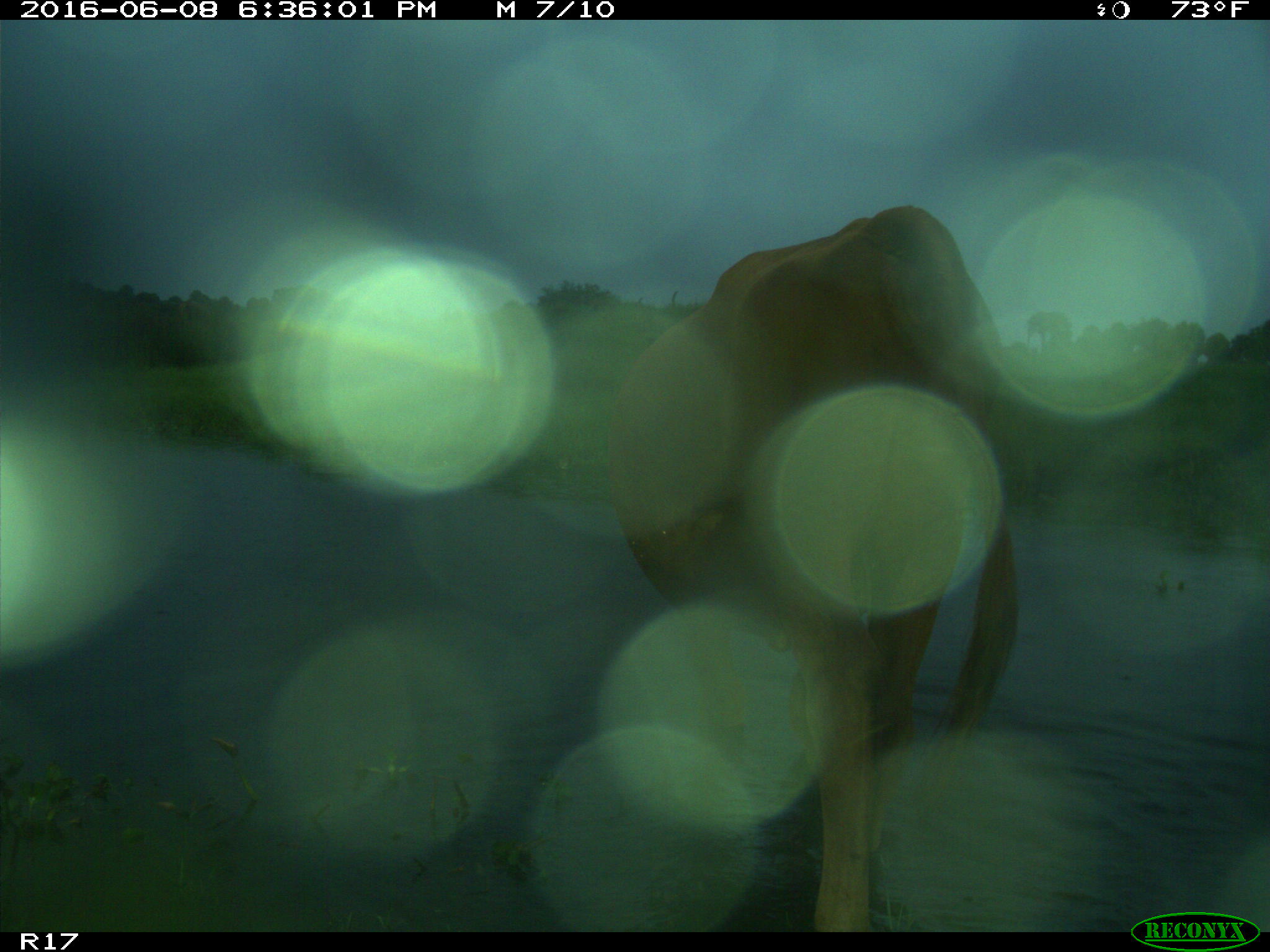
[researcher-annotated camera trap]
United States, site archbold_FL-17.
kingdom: Animalia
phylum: Chordata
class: Mammalia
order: Artiodactyla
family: Bovidae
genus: Bos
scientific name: Bos taurus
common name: domestic cow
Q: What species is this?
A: Bos taurus (domestic cow).